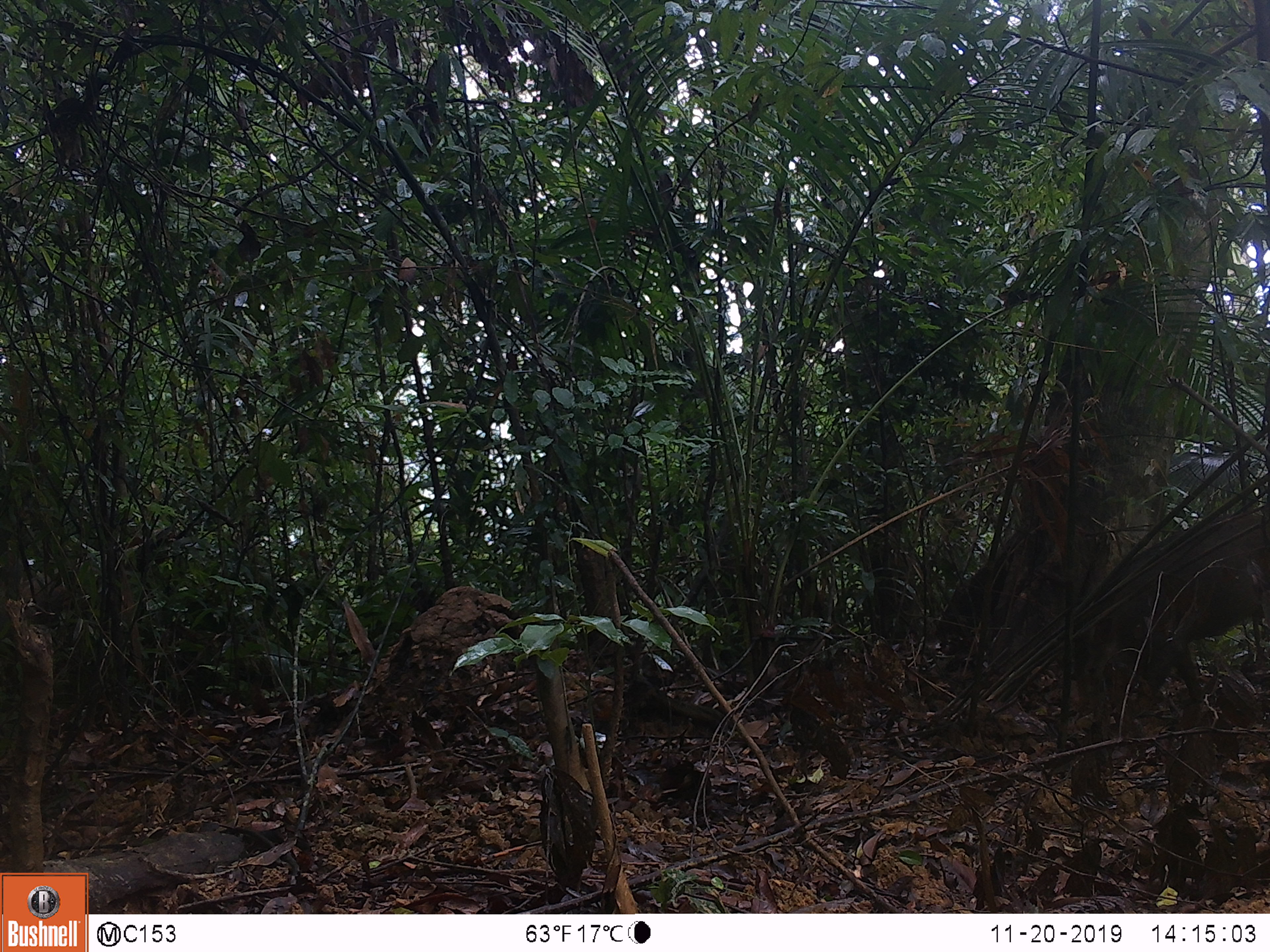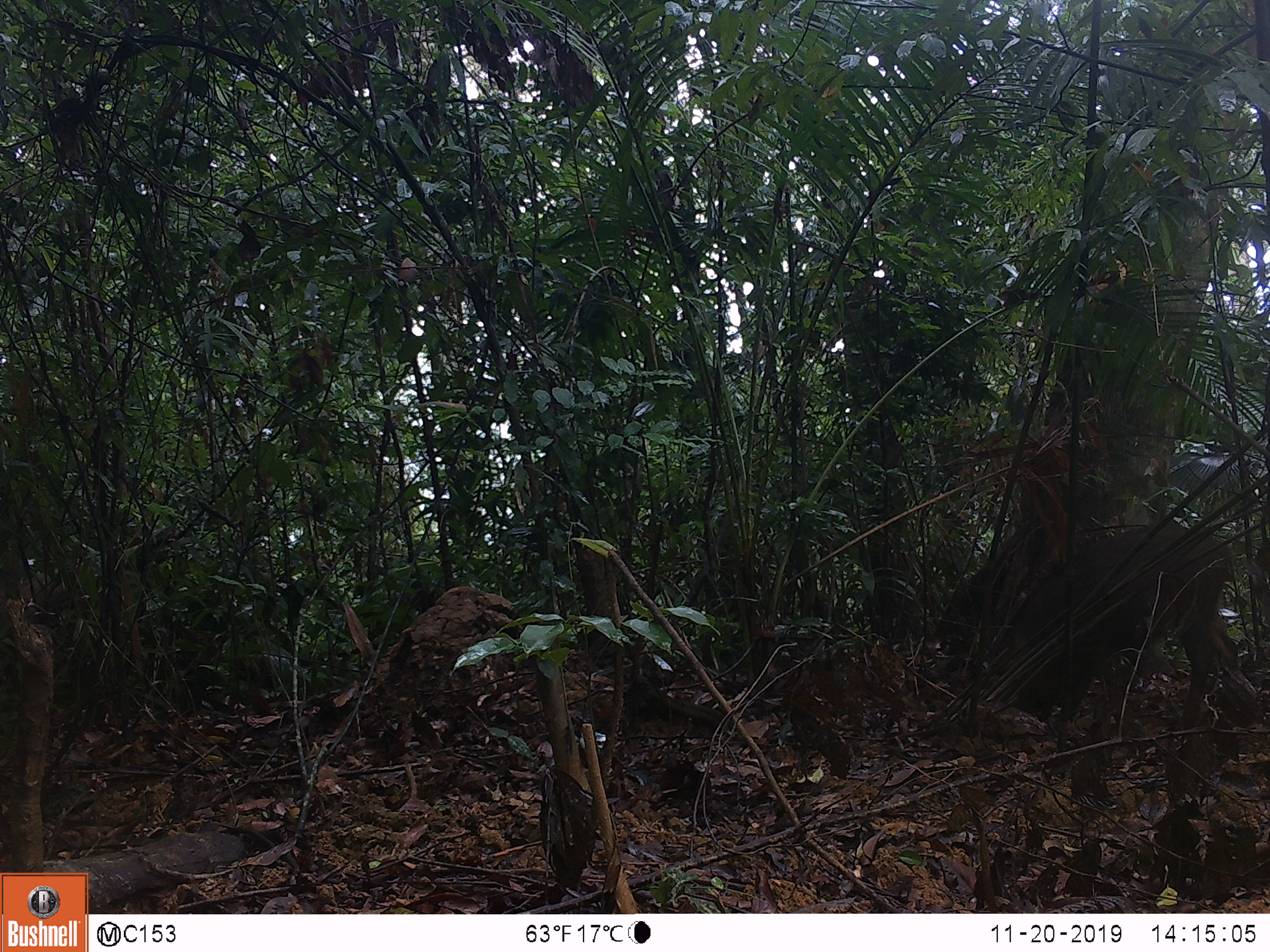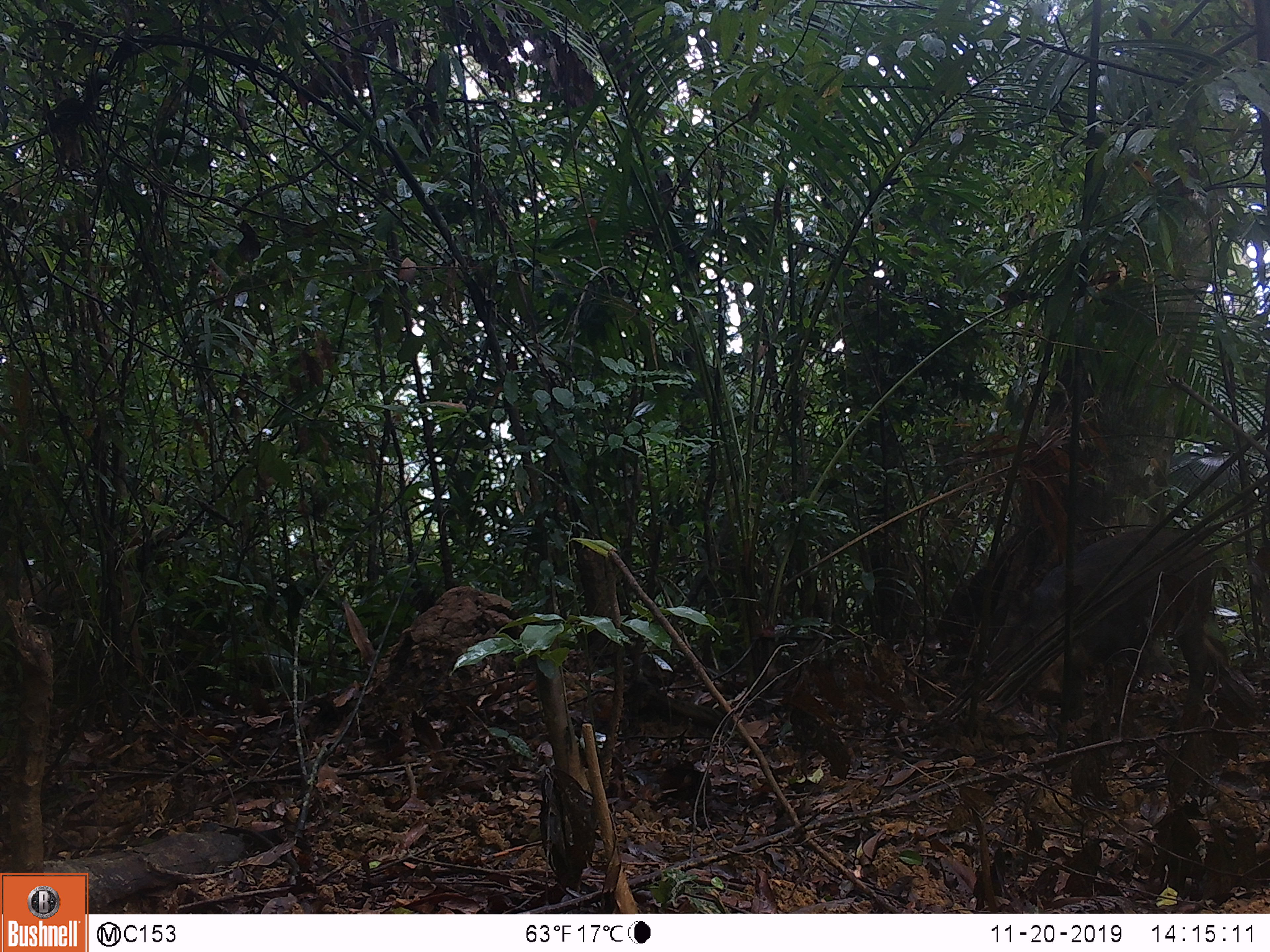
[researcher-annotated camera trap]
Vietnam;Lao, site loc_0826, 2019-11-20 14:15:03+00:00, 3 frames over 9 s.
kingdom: Animalia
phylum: Chordata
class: Mammalia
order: Artiodactyla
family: Suidae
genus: Sus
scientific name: Sus scrofa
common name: eurasian wild pig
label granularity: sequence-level